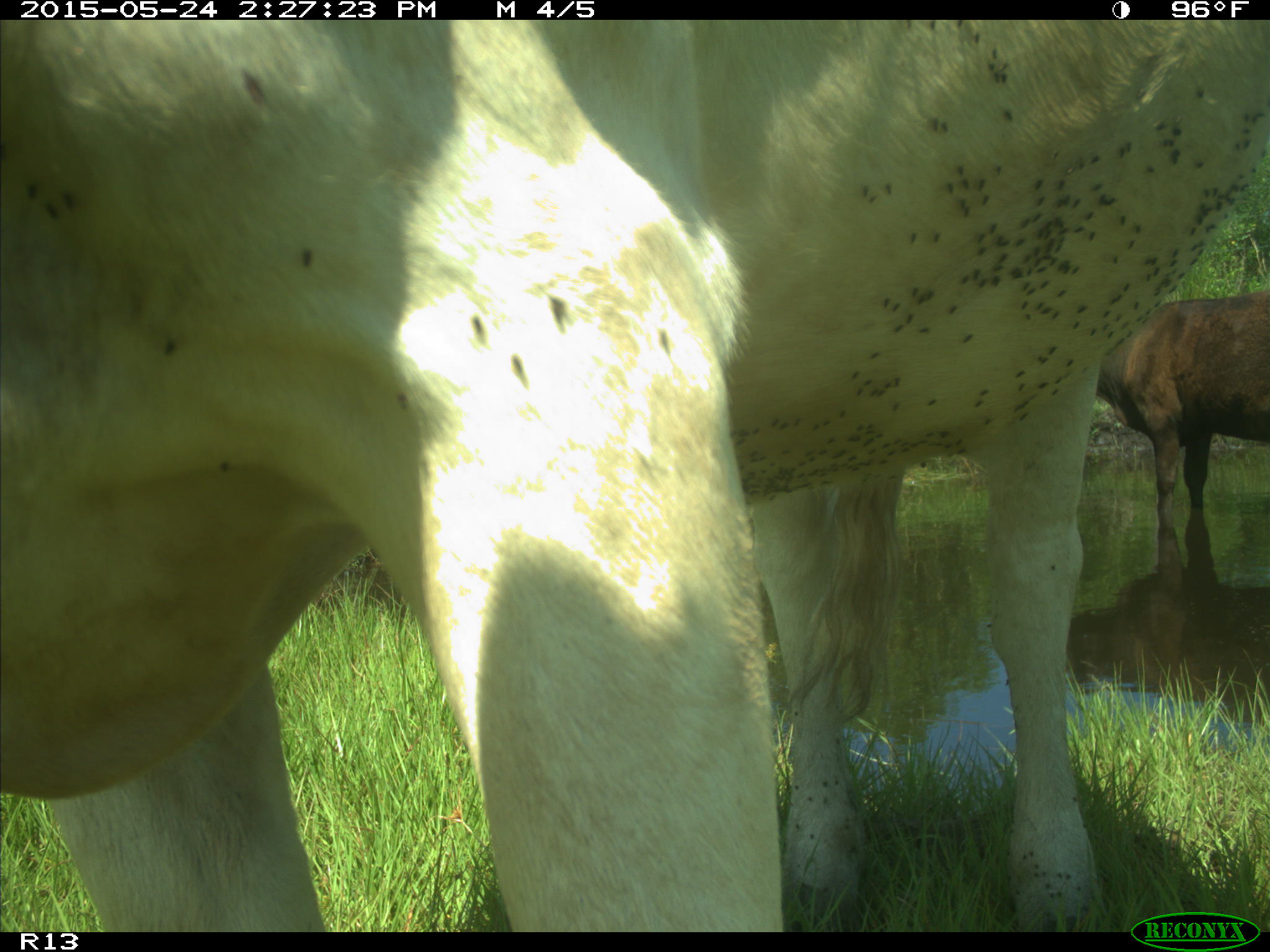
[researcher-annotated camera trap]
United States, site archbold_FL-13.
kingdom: Animalia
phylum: Chordata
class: Mammalia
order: Artiodactyla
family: Bovidae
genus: Bos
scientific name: Bos taurus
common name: domestic cow